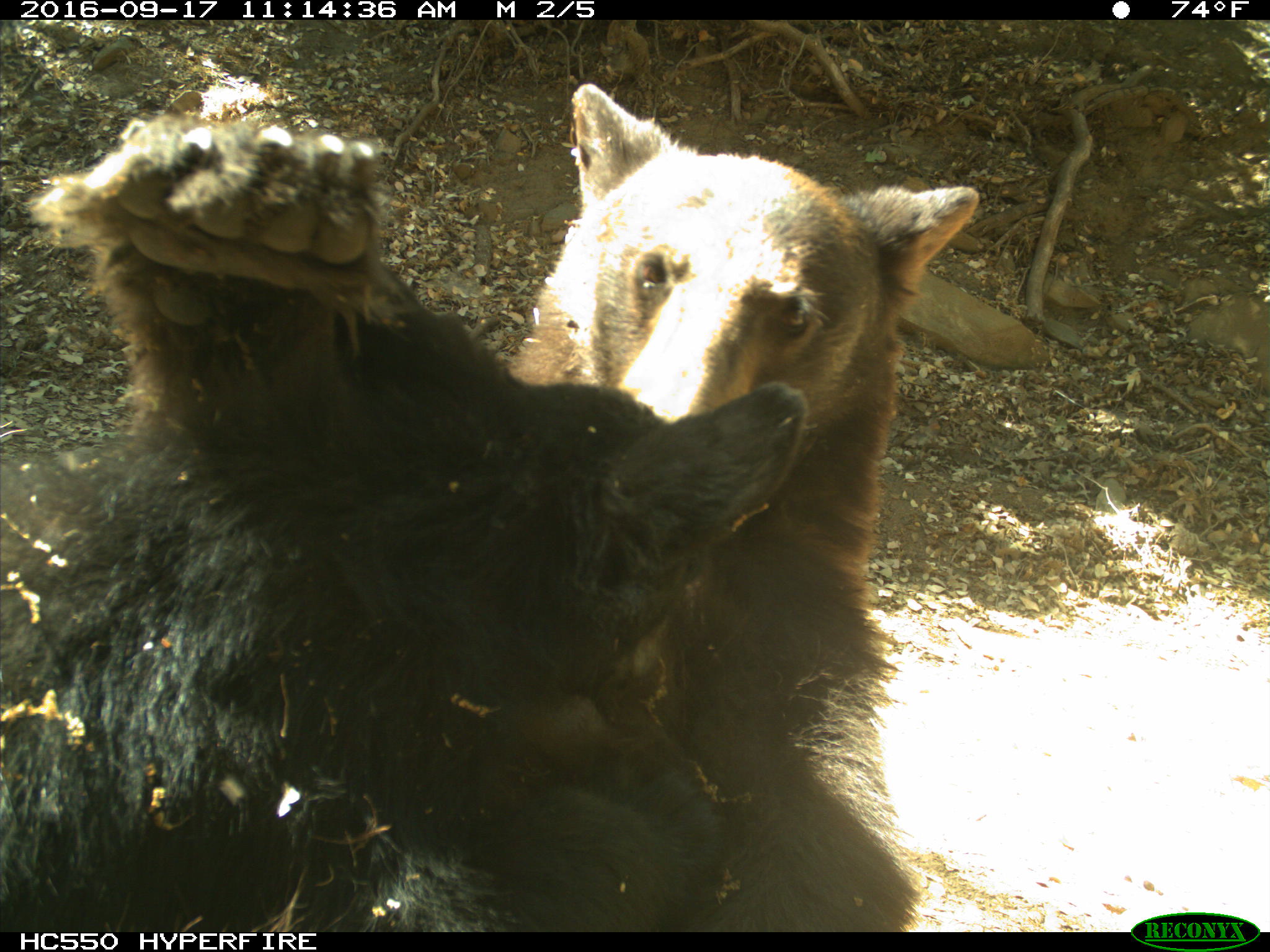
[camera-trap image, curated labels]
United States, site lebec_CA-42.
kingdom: Animalia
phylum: Chordata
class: Mammalia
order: Carnivora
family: Ursidae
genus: Ursus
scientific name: Ursus americanus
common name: american black bear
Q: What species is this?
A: Ursus americanus (american black bear).